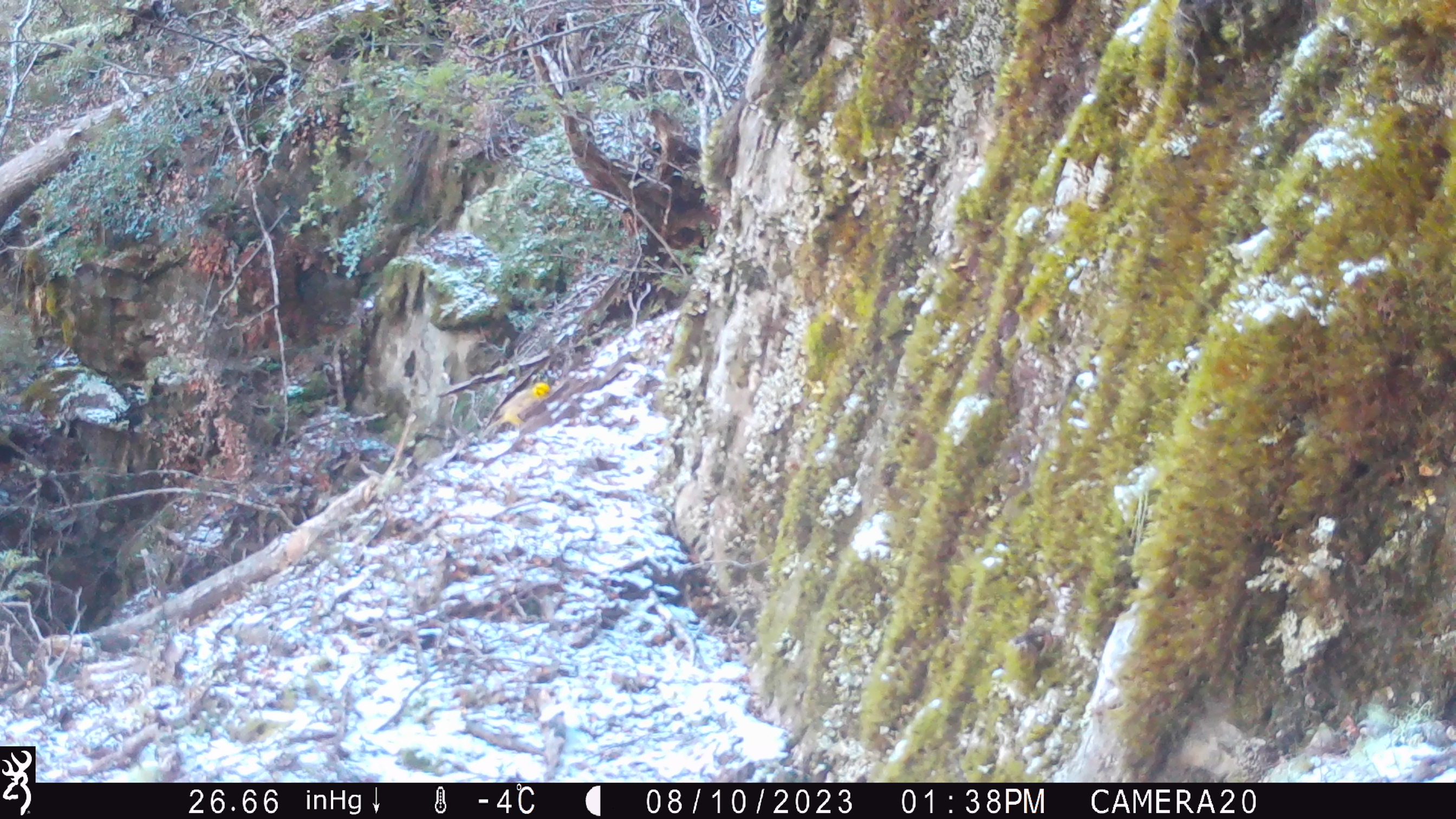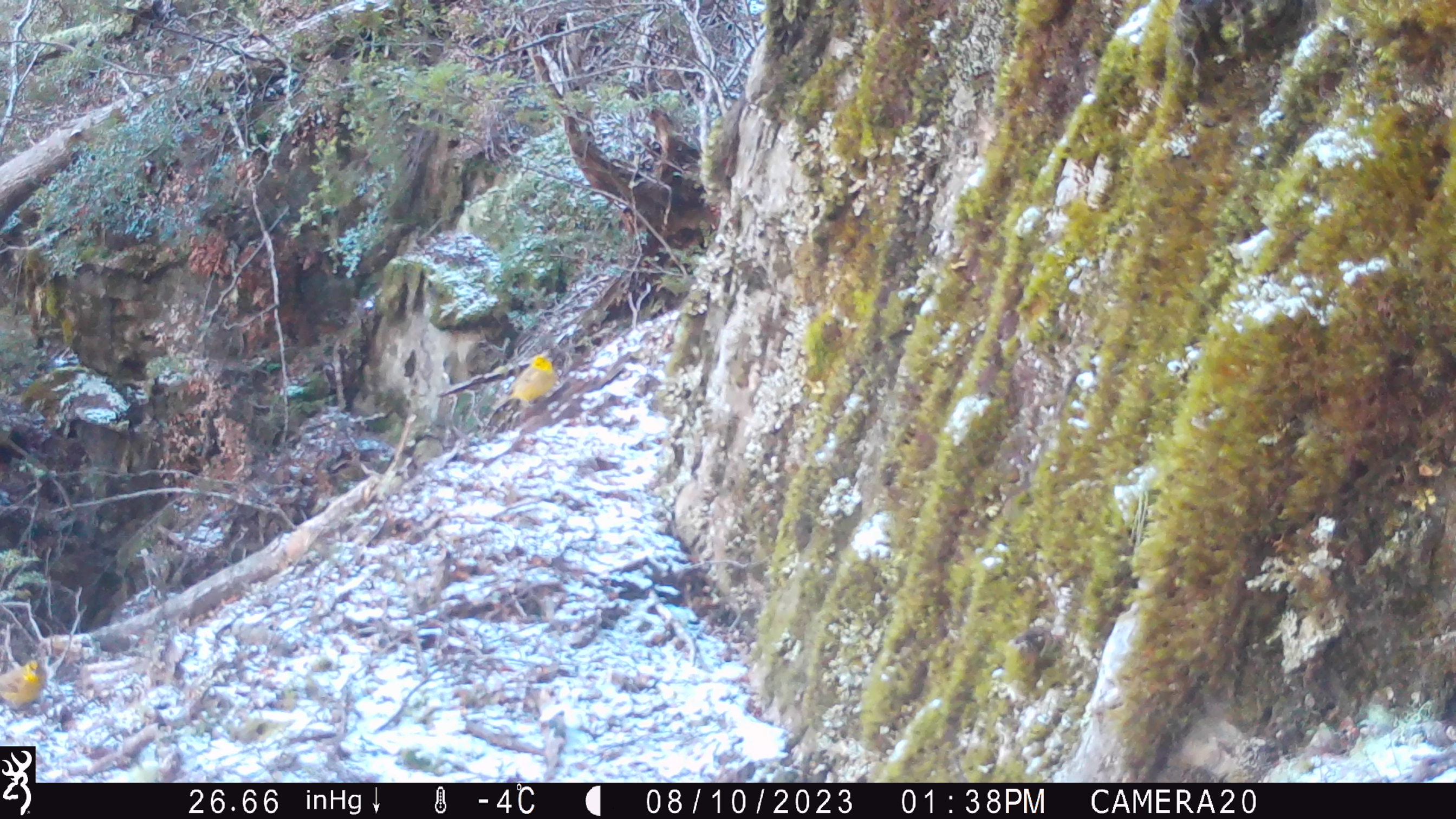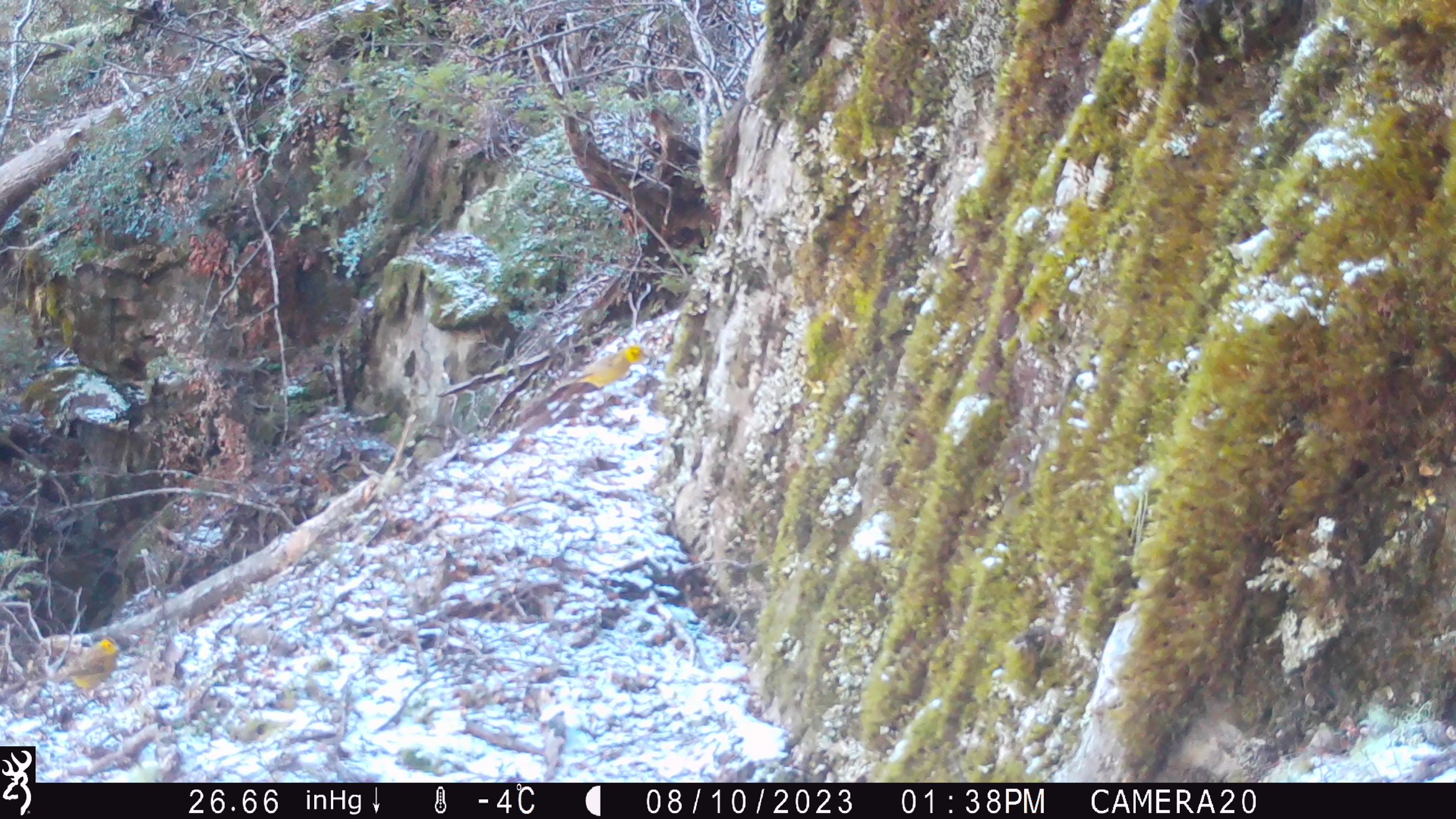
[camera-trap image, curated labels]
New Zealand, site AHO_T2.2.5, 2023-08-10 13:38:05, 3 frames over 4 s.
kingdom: Animalia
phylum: Chordata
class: Aves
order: Passeriformes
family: Emberizidae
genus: Emberiza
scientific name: Emberiza citrinella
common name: yellowhammer